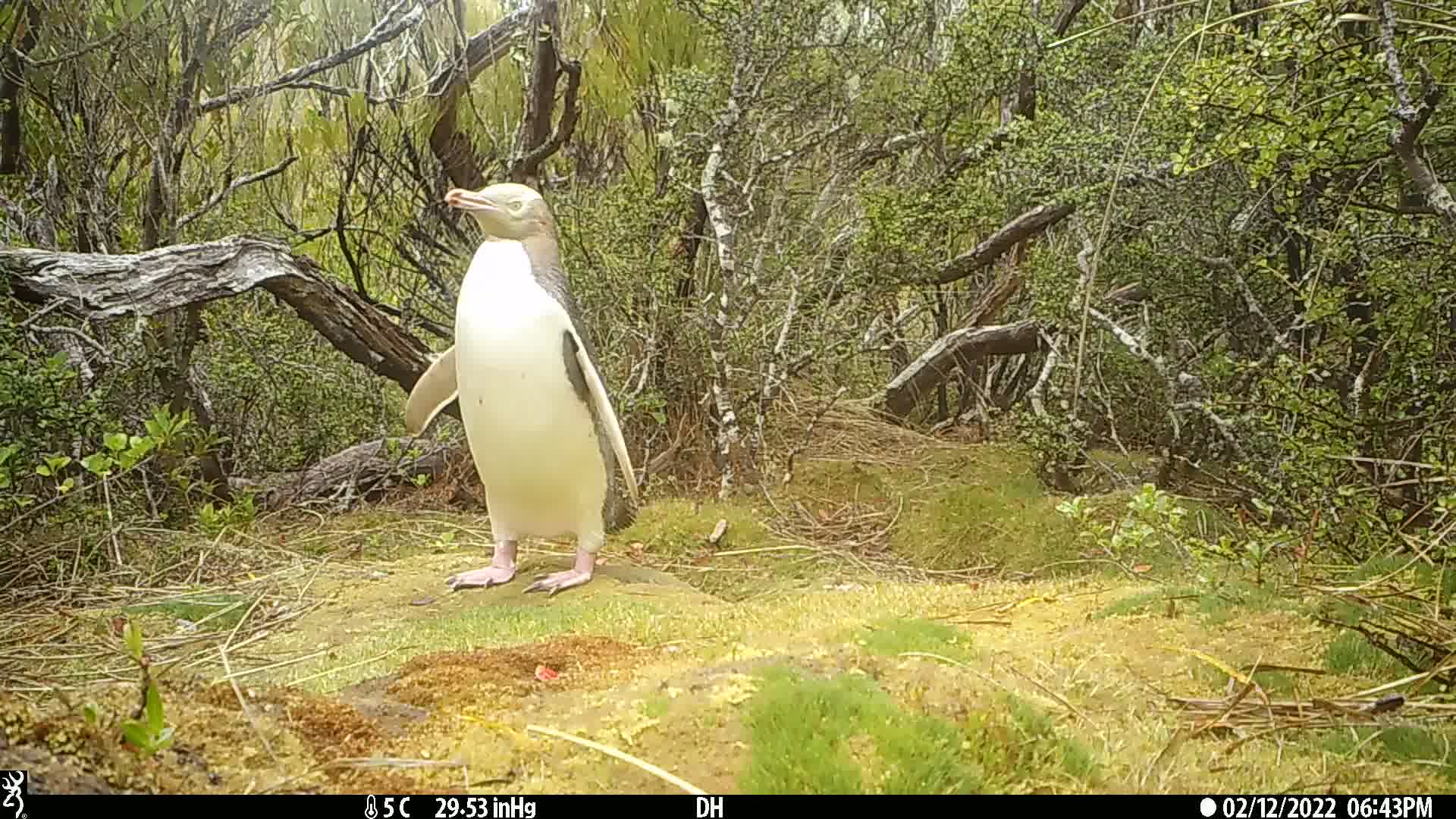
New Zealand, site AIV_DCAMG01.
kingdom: Animalia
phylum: Chordata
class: Aves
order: Sphenisciformes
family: Spheniscidae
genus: Megadyptes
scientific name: Megadyptes antipodes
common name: yellow-eyed penguin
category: yellow eyed penguin